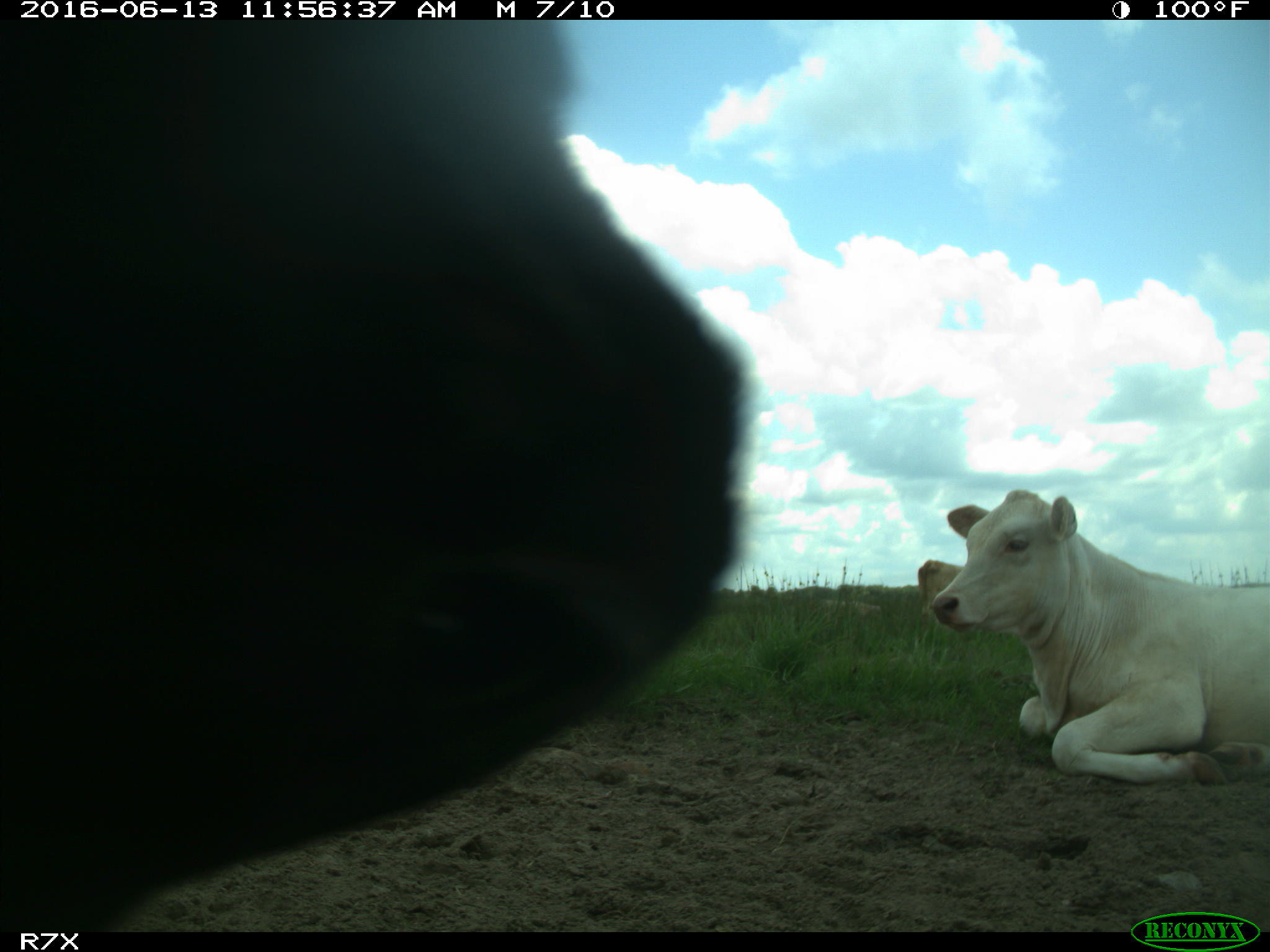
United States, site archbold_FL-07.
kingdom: Animalia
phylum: Chordata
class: Mammalia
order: Artiodactyla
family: Bovidae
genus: Bos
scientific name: Bos taurus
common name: domestic cow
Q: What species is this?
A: Bos taurus (domestic cow).